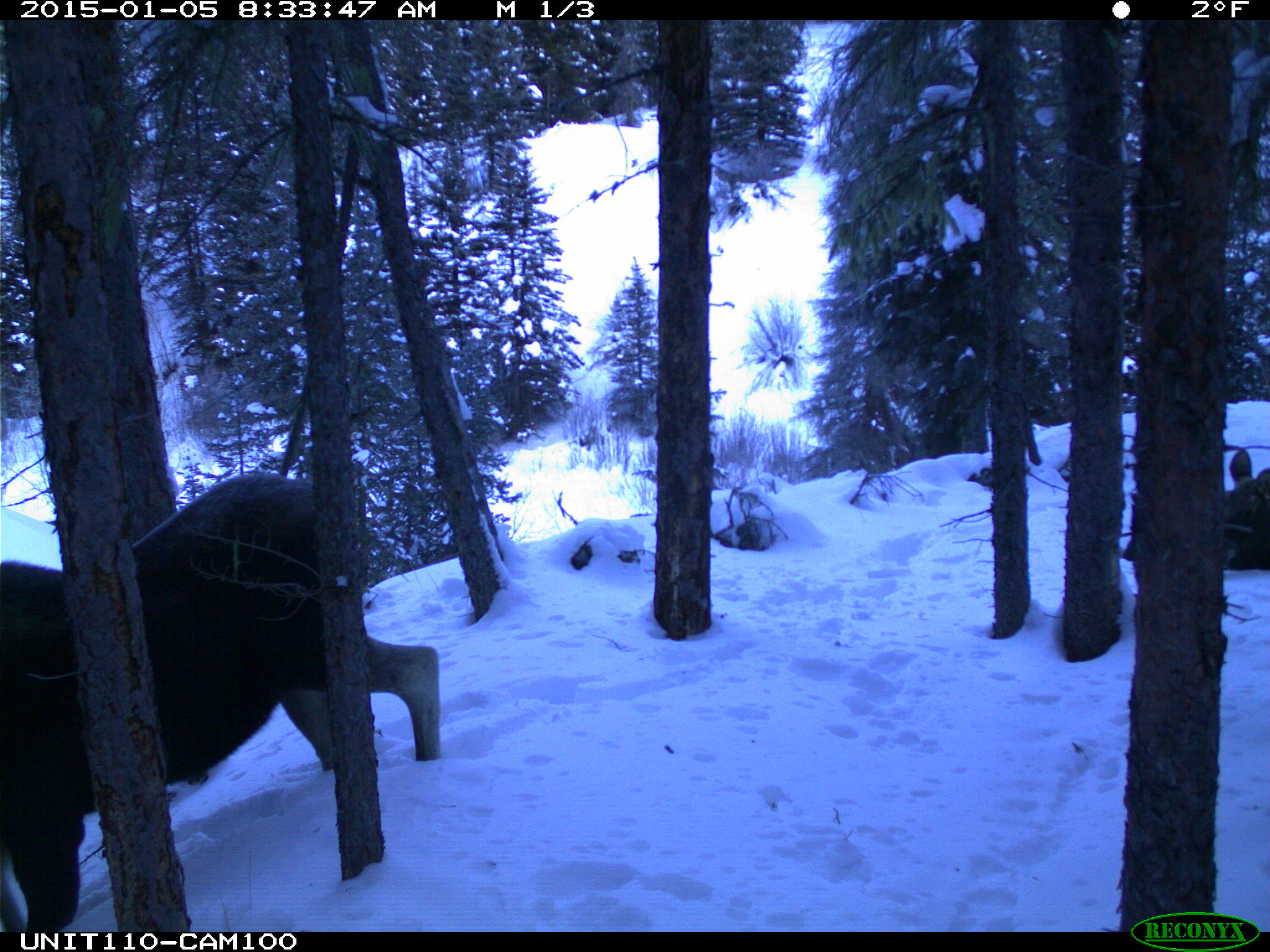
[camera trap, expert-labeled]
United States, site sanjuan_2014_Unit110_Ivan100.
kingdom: Animalia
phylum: Chordata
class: Mammalia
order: Artiodactyla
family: Cervidae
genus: Alces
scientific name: Alces alces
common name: moose